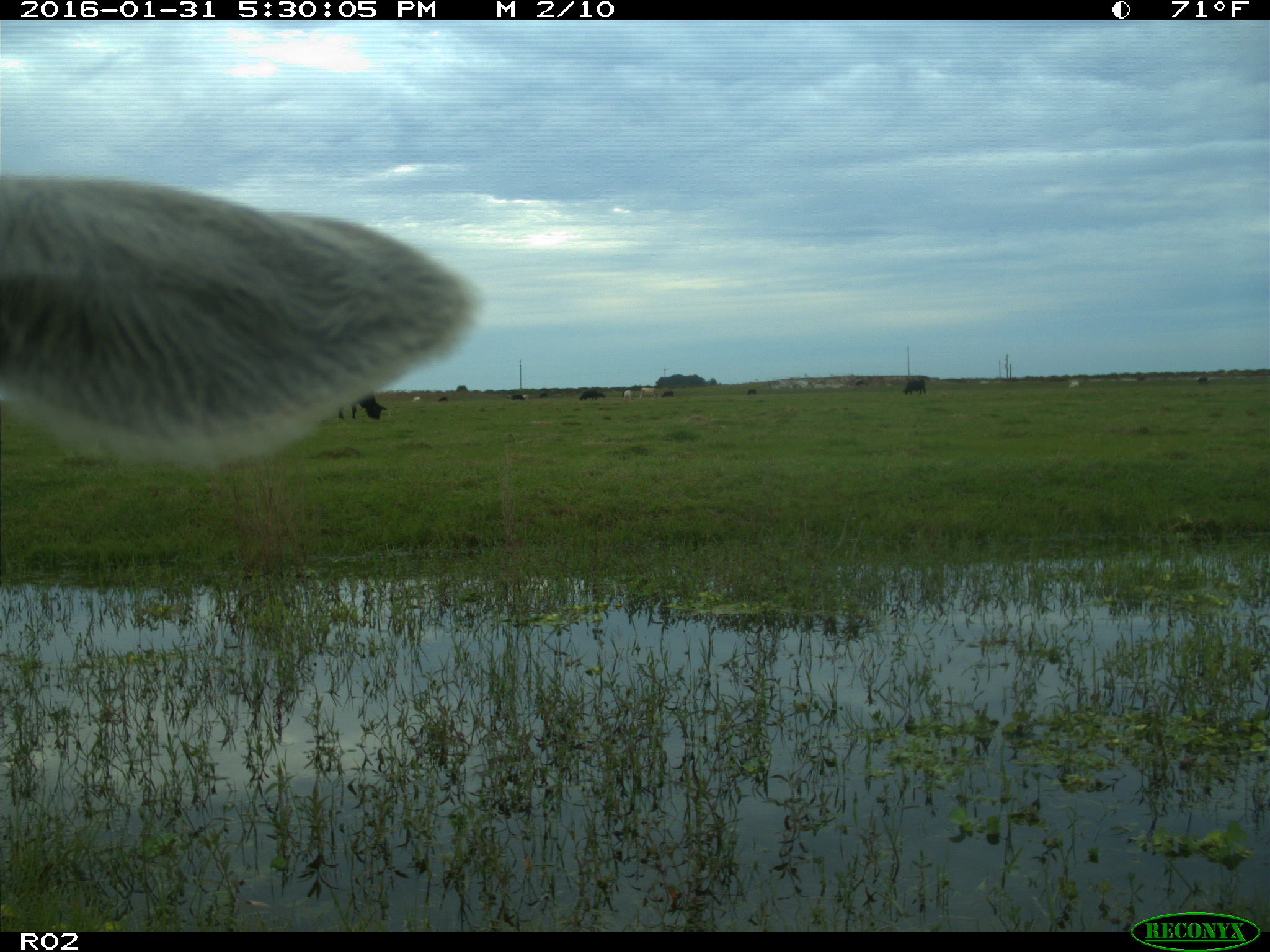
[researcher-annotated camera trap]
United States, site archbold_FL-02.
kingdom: Animalia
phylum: Chordata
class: Mammalia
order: Artiodactyla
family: Bovidae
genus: Bos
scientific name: Bos taurus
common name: domestic cow